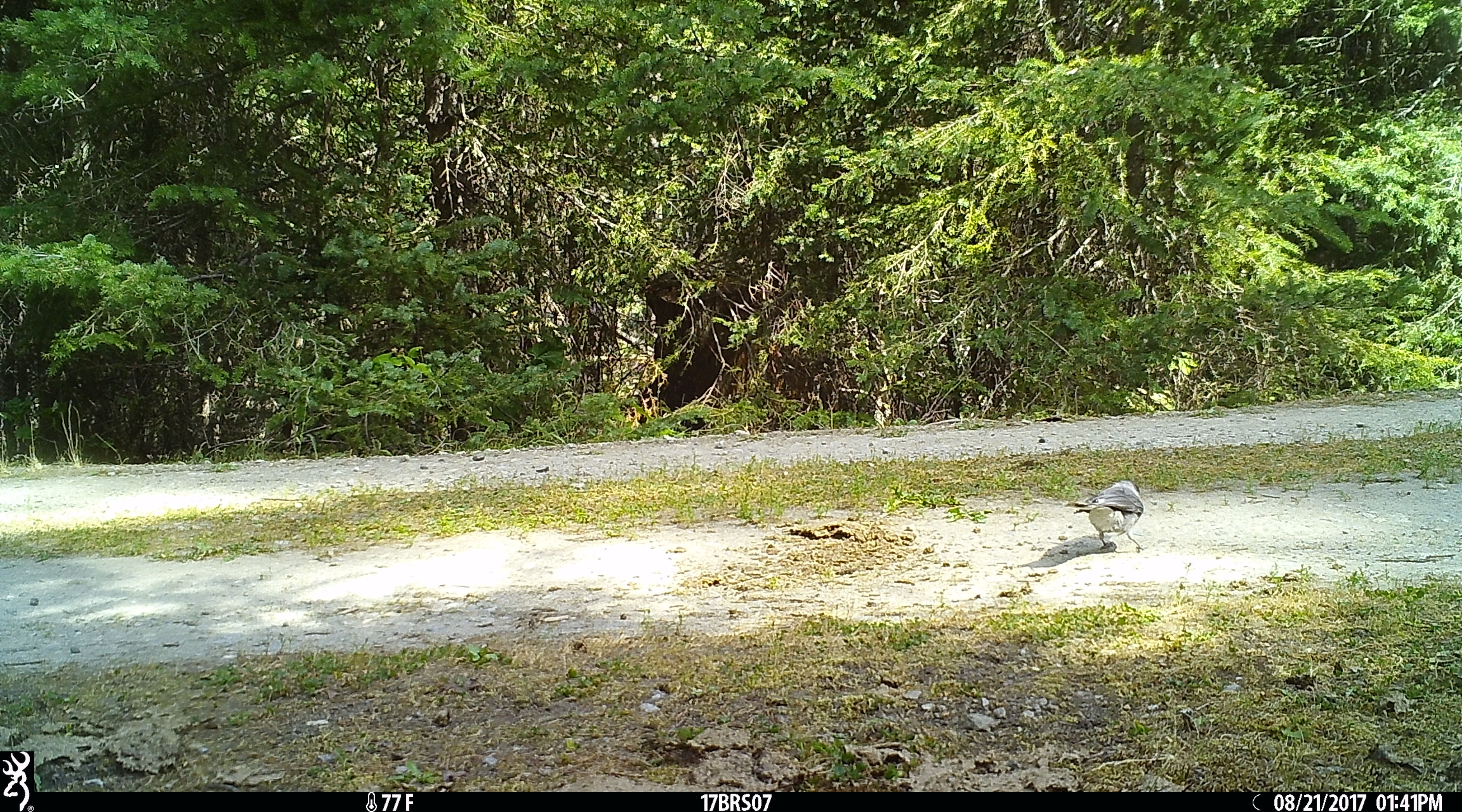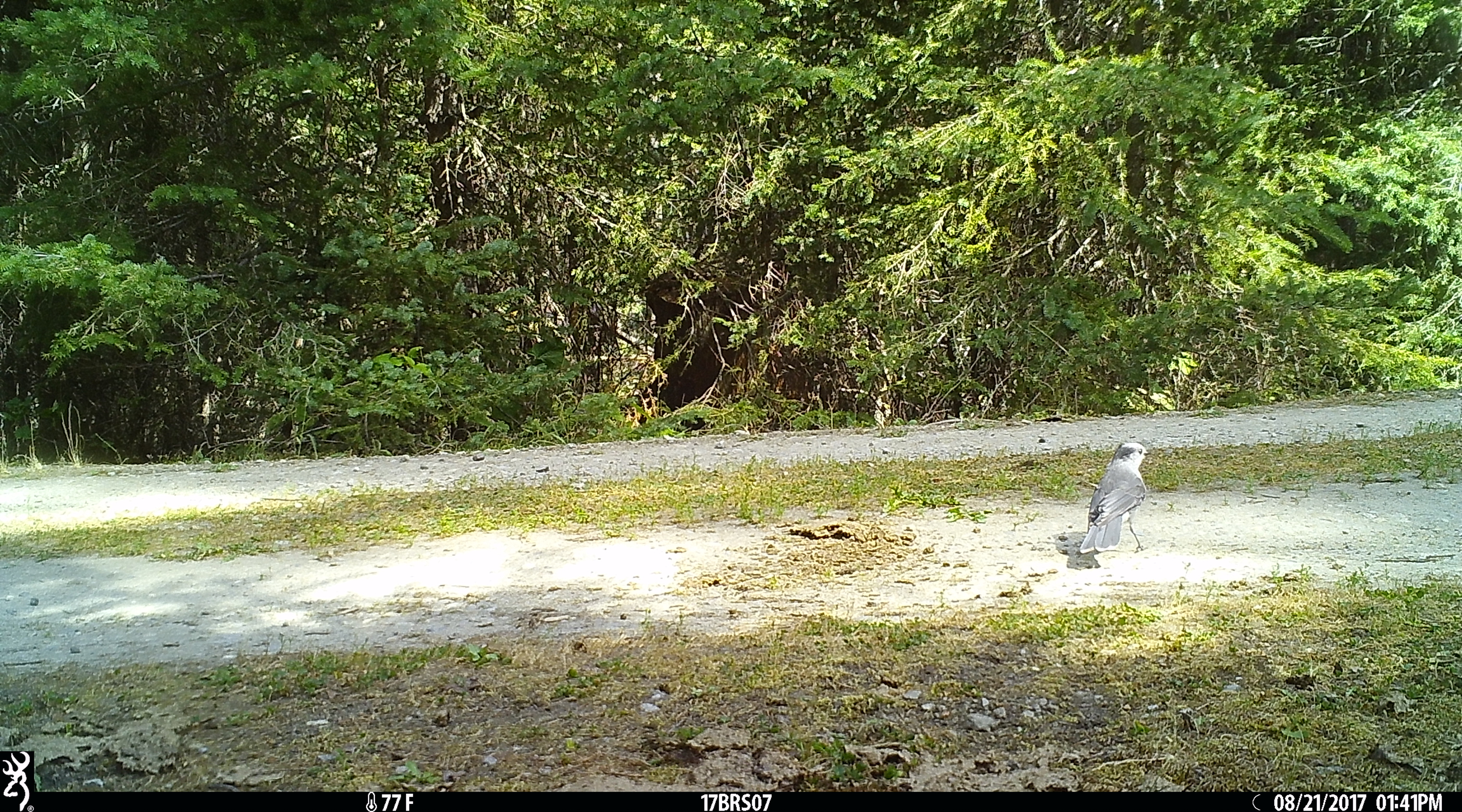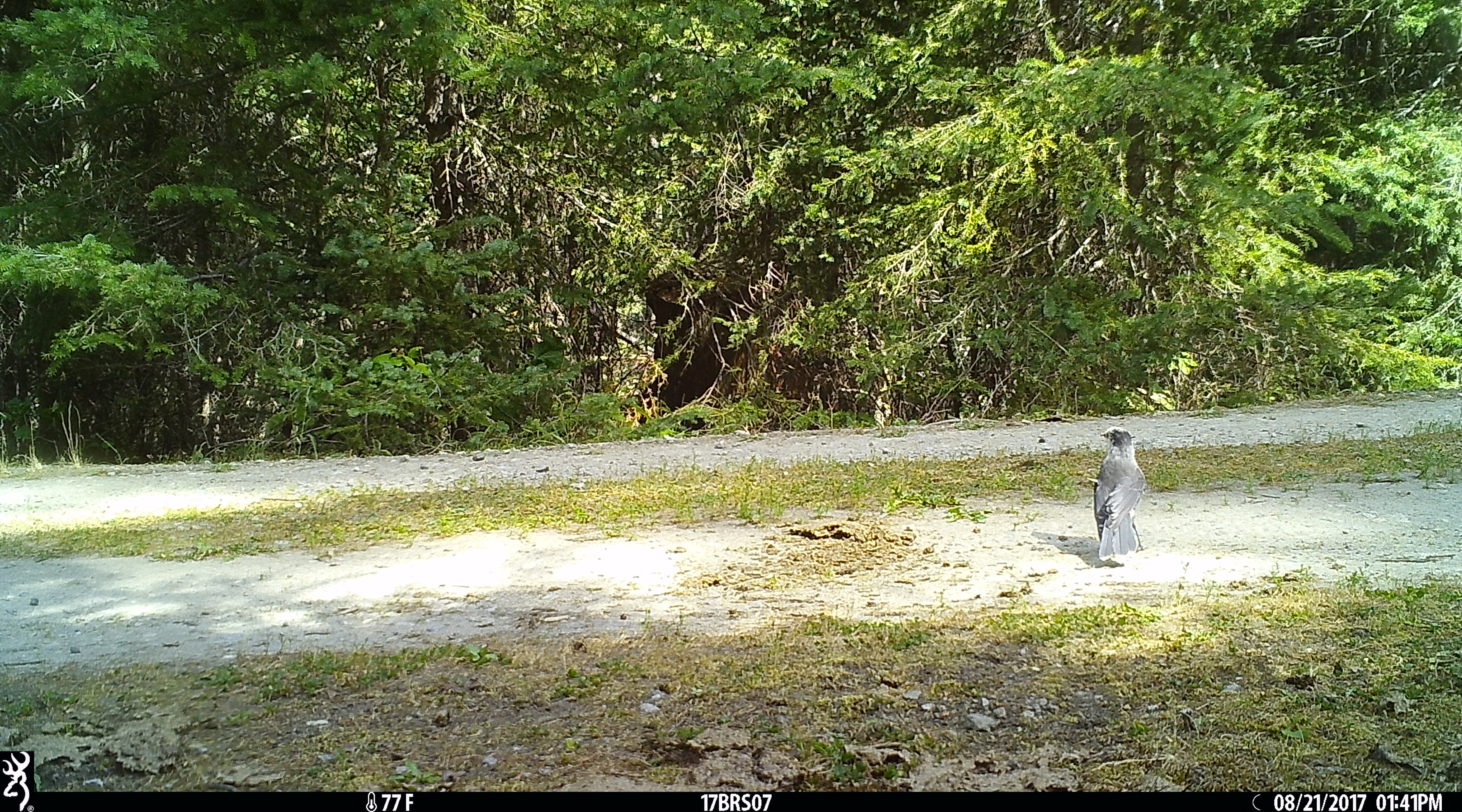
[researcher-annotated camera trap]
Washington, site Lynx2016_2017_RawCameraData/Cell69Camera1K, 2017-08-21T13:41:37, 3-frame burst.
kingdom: Animalia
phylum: Chordata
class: Aves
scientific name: Aves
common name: birds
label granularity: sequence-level